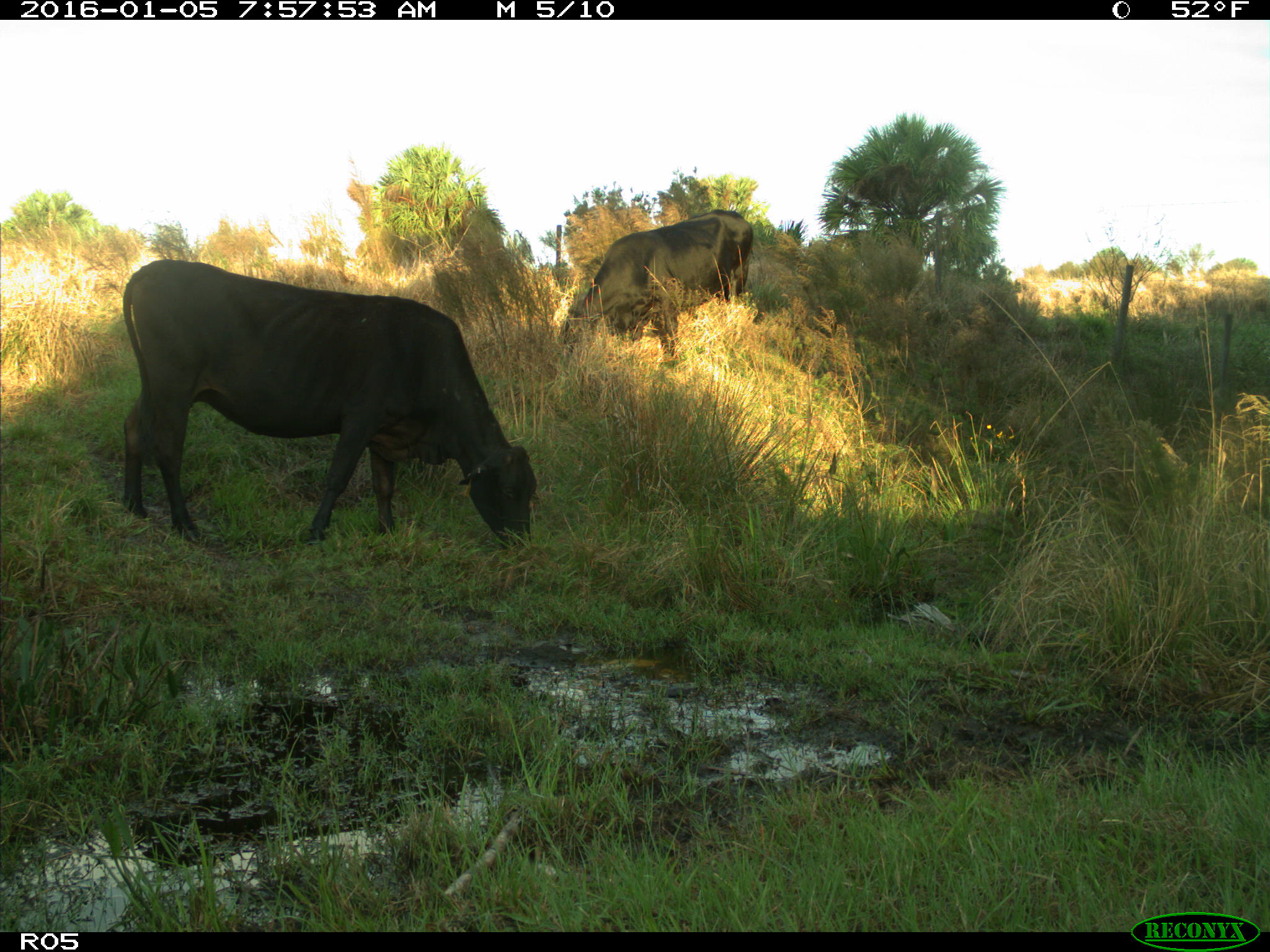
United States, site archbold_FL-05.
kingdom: Animalia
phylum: Chordata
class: Mammalia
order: Artiodactyla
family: Bovidae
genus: Bos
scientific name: Bos taurus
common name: domestic cow